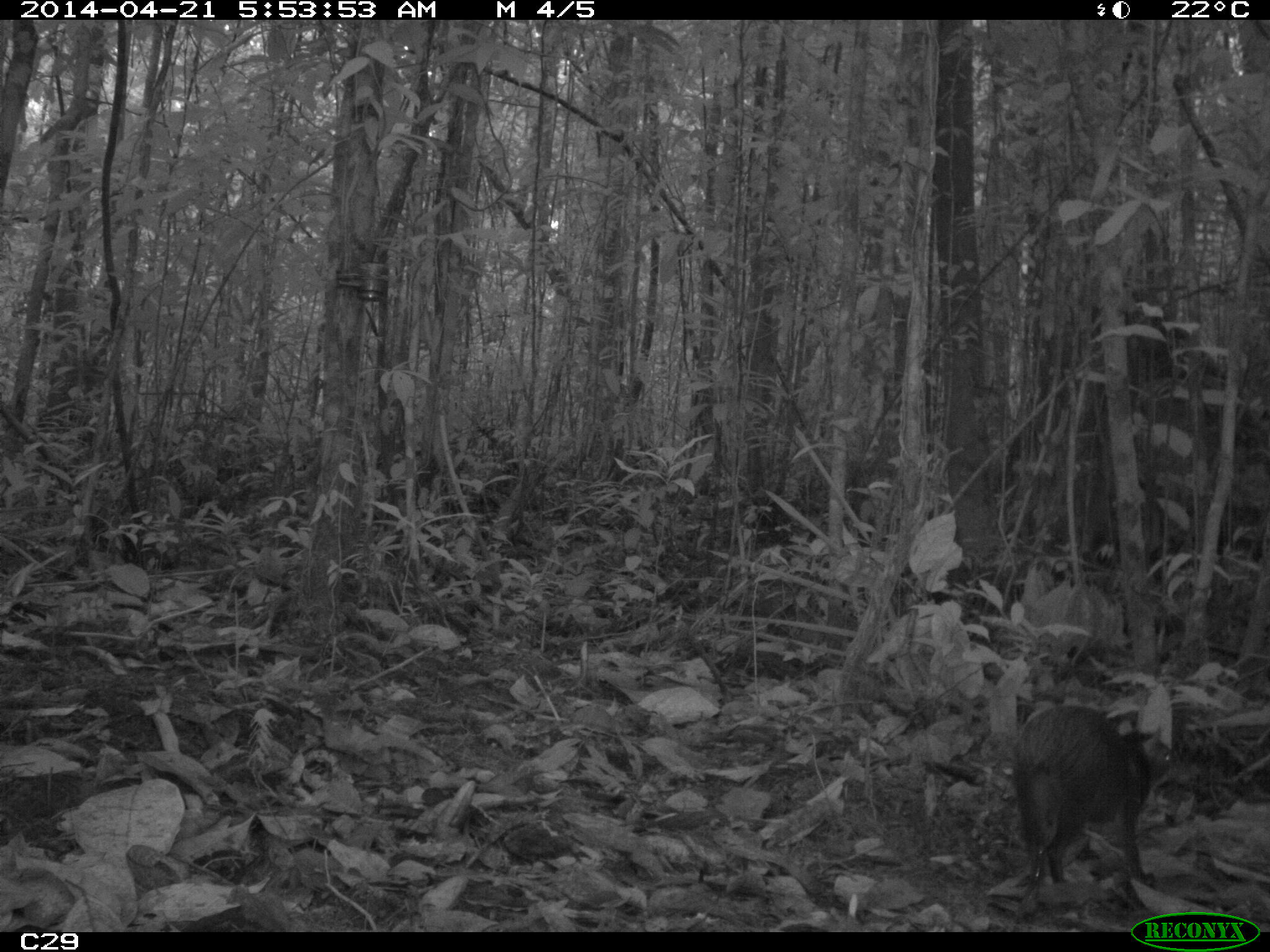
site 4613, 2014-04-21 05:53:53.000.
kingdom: Animalia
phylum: Chordata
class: Mammalia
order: Rodentia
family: Dasyproctidae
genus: Dasyprocta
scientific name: Dasyprocta leporina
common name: red-rumped agouti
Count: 1.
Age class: adult.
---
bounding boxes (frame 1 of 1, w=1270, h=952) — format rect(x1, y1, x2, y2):
dasyprocta leporina: rect(1009, 704, 1172, 903)